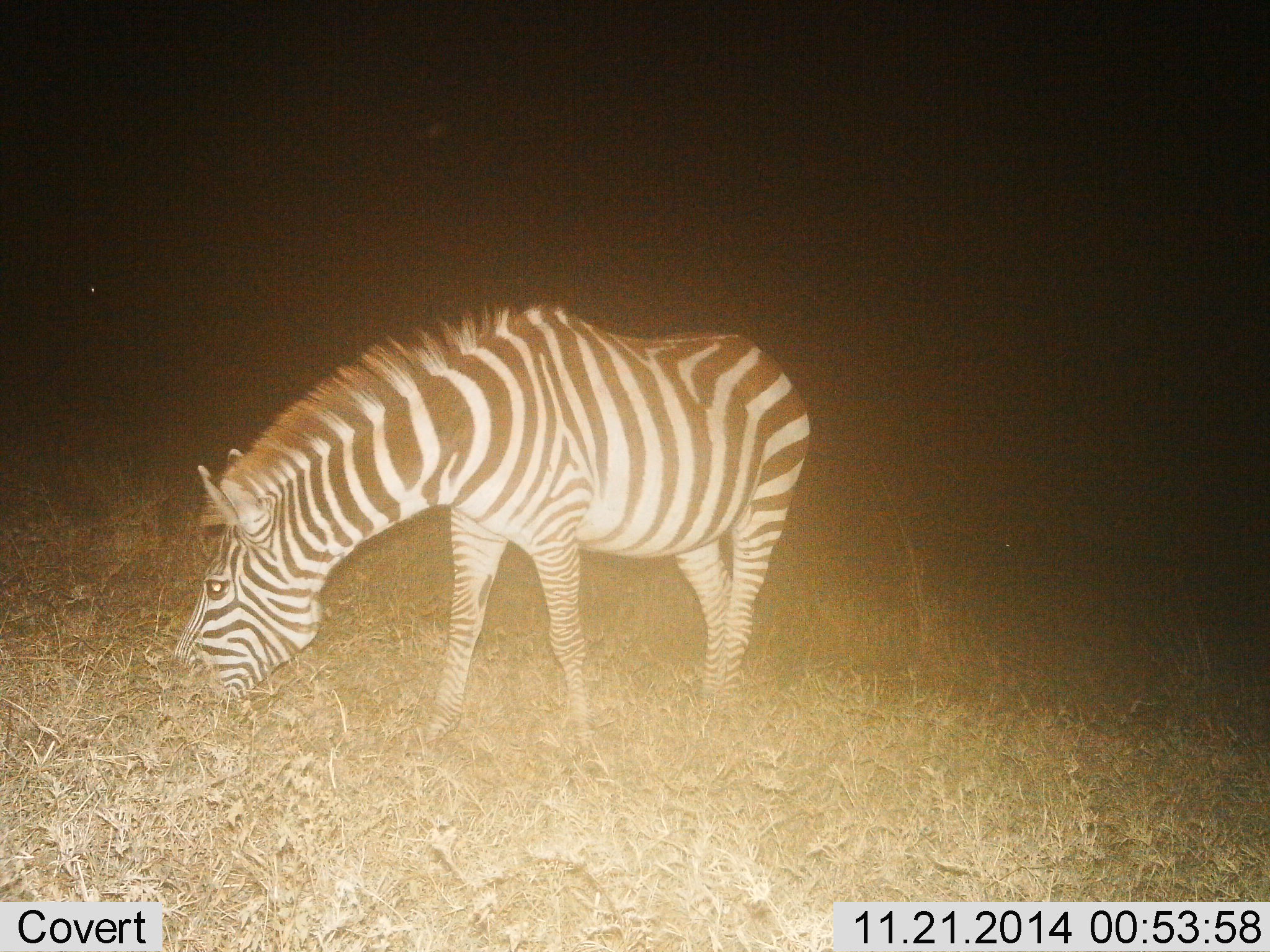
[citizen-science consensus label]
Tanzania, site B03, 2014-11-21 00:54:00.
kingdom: Animalia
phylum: Chordata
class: Mammalia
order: Perissodactyla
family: Equidae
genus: Equus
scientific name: Equus quagga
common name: plains zebra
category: zebra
Zebra (plains zebra) (Equus quagga), count 1. Behavior (volunteer vote fractions): standing 0%, resting 0%, moving 0%, interacting 0%. Young present (vote fraction): 0%. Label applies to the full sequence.